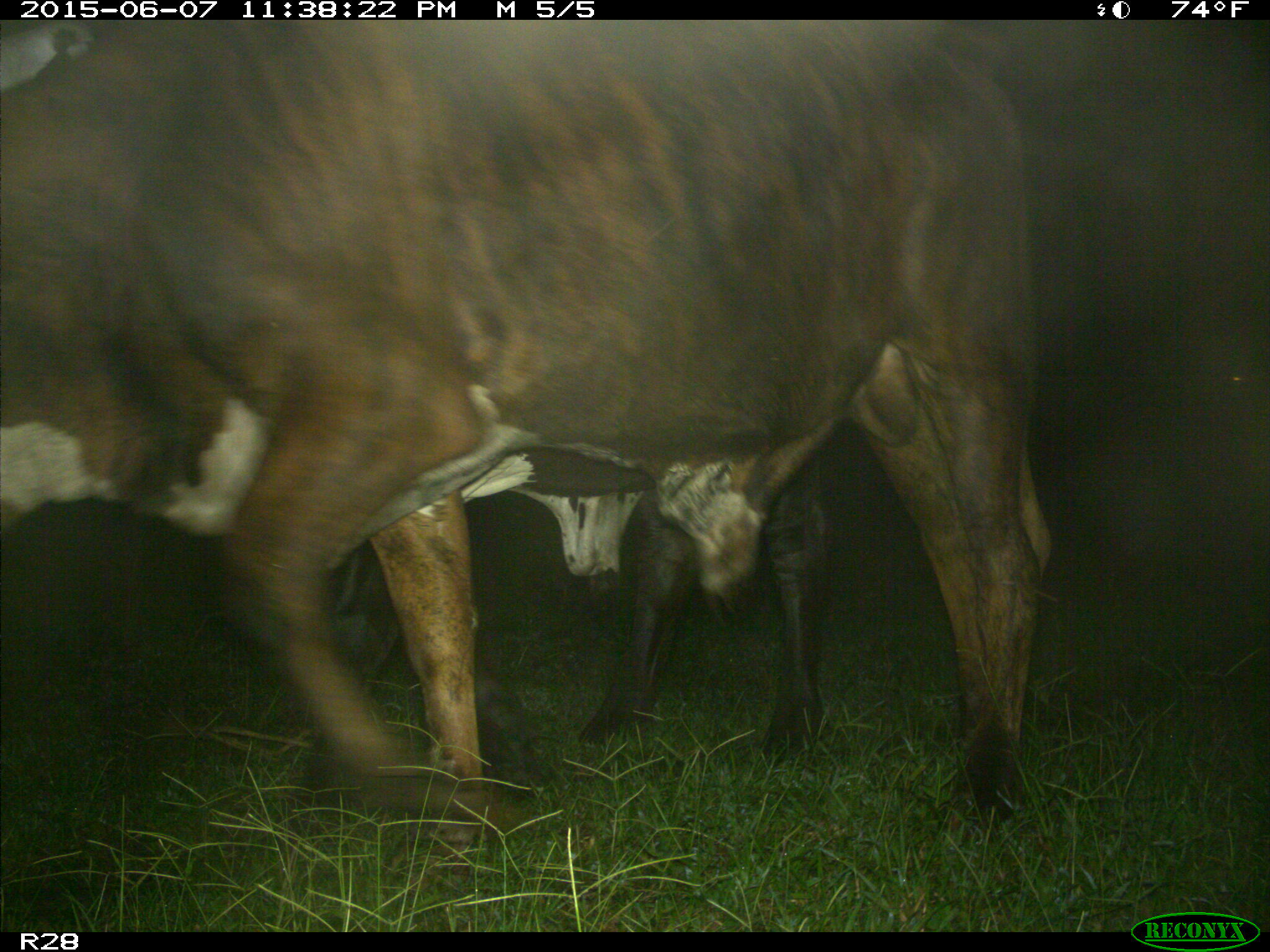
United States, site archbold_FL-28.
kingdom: Animalia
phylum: Chordata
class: Mammalia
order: Artiodactyla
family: Bovidae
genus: Bos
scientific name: Bos taurus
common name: domestic cow